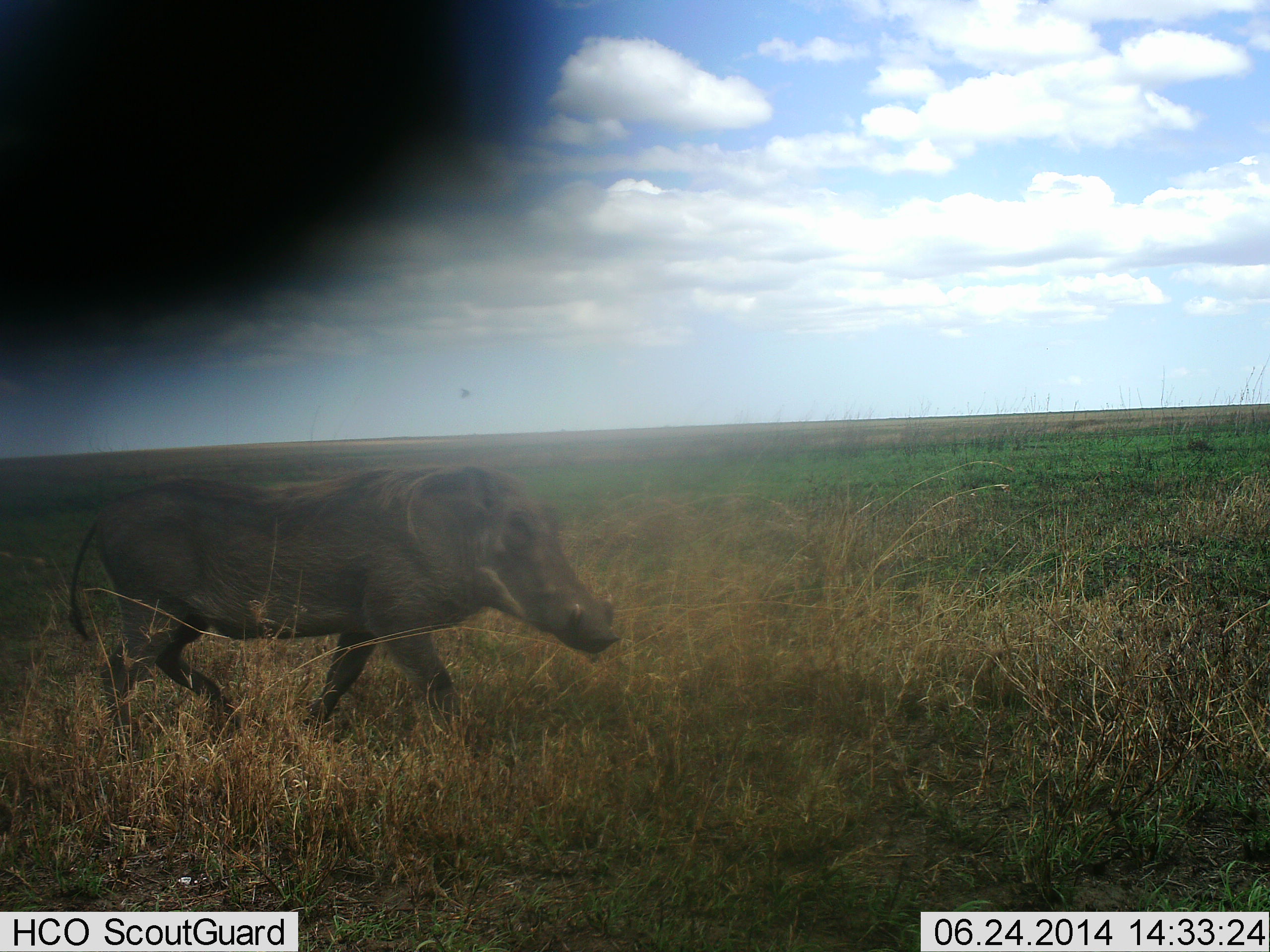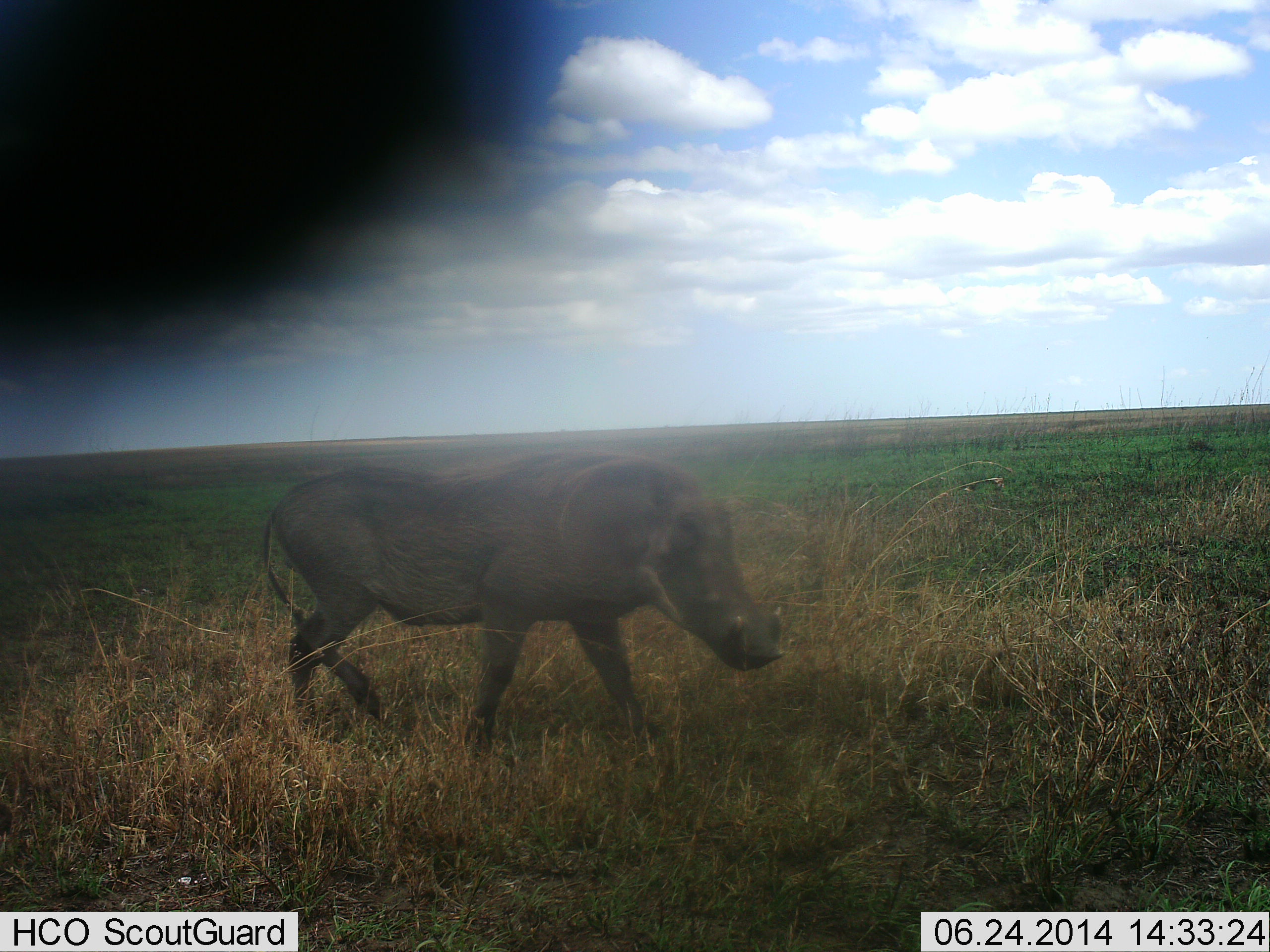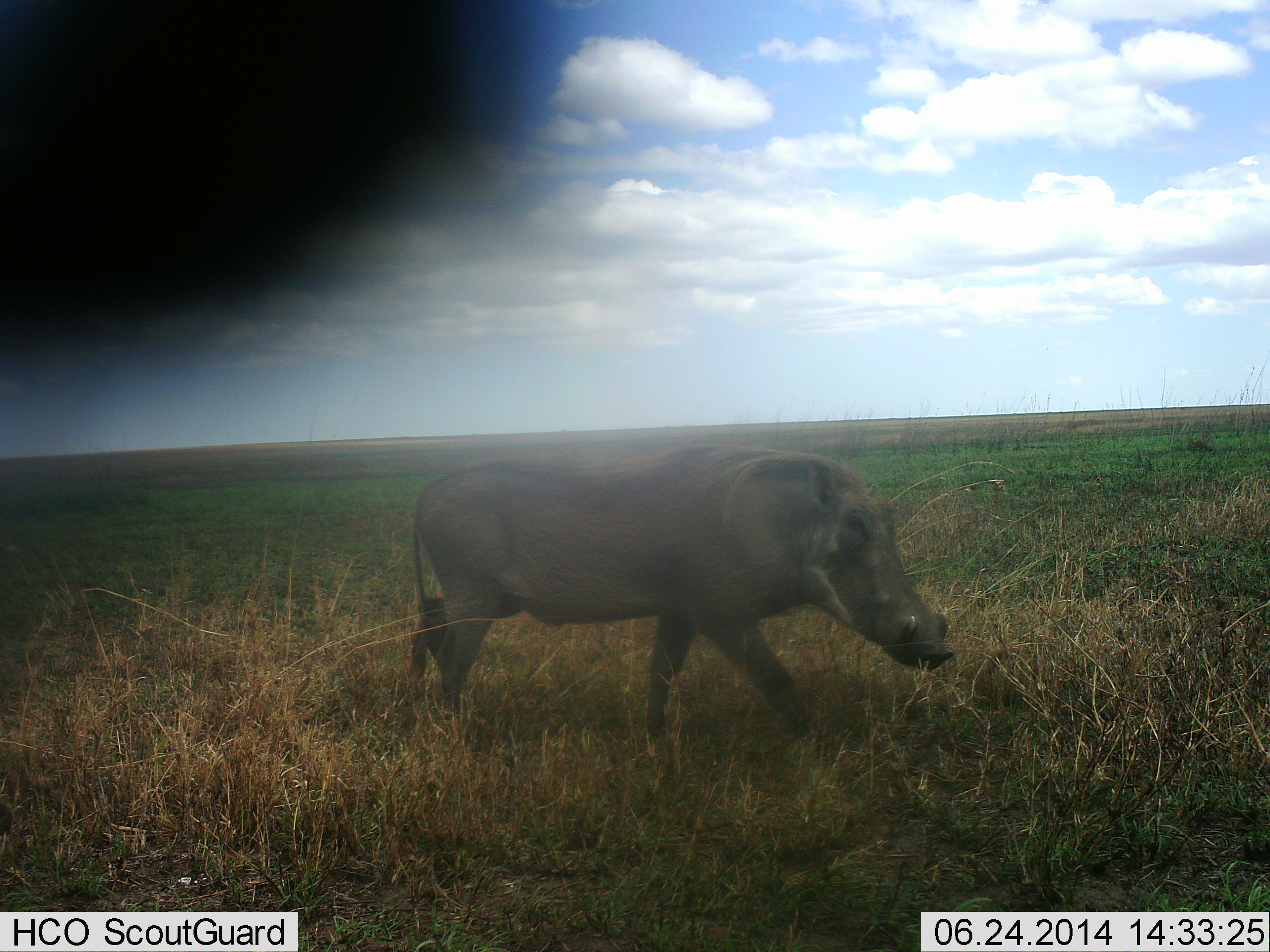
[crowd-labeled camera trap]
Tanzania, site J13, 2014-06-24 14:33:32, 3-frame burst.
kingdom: Animalia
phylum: Chordata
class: Mammalia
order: Artiodactyla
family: Suidae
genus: Phacochoerus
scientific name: Phacochoerus africanus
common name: warthog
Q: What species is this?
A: Warthog (Phacochoerus africanus).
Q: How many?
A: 1.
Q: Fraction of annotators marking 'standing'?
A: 10%.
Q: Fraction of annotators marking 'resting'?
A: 0%.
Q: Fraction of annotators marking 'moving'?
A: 100%.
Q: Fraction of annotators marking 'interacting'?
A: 0%.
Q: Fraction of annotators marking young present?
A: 0%.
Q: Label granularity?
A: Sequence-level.